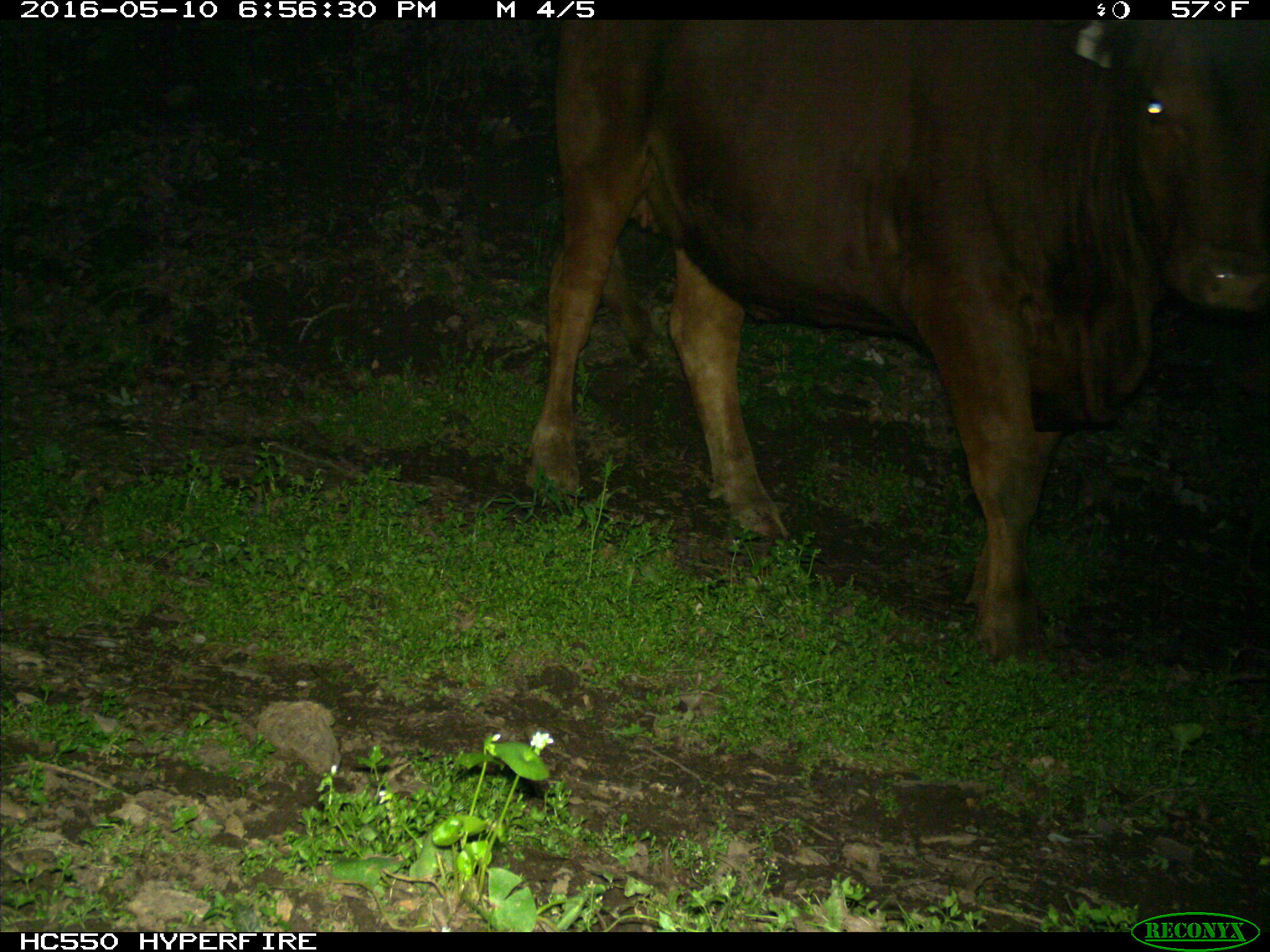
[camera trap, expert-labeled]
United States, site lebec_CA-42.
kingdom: Animalia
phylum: Chordata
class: Mammalia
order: Artiodactyla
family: Bovidae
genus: Bos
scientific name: Bos taurus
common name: domestic cow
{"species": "Bos taurus (domestic cow)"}